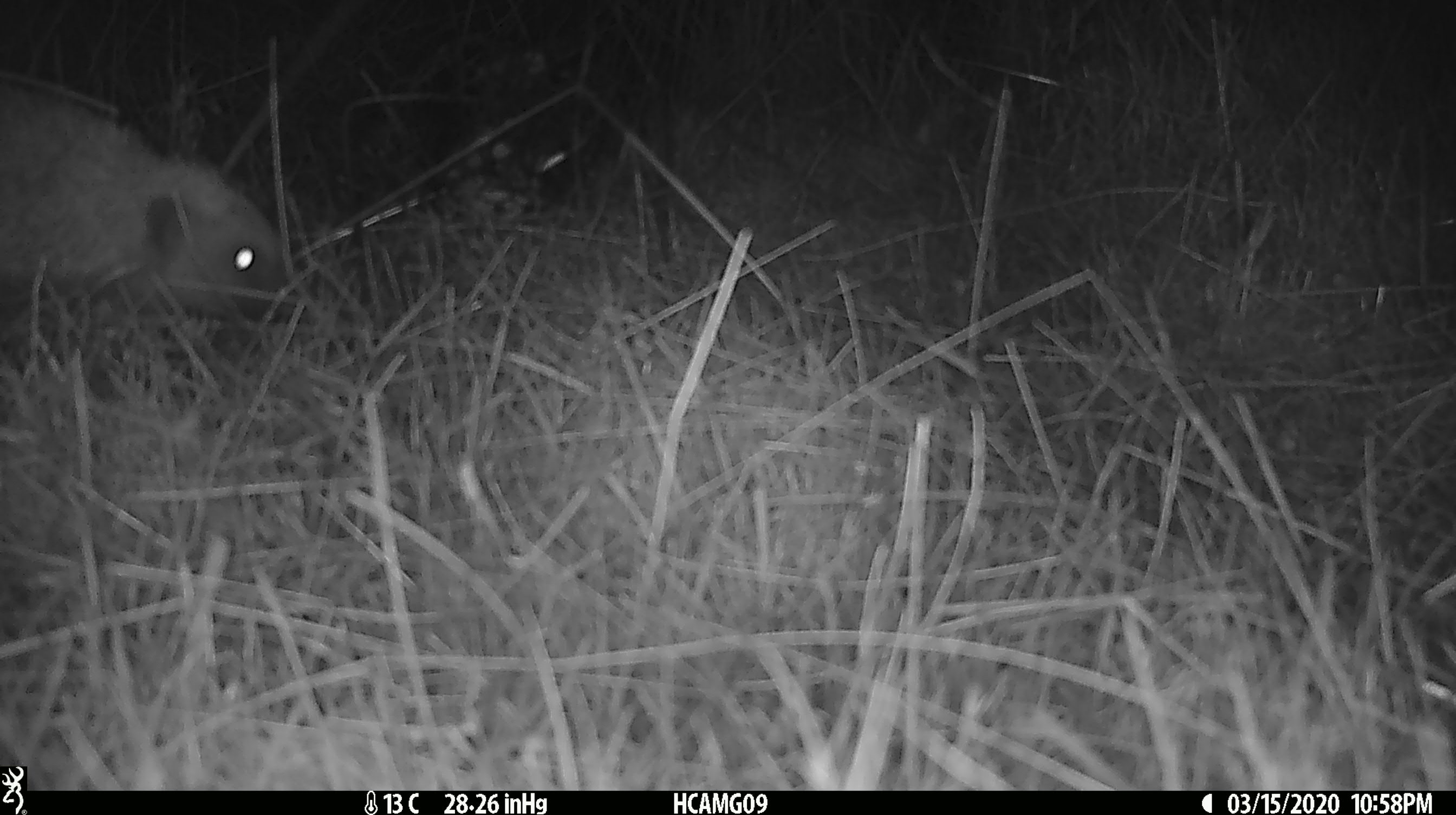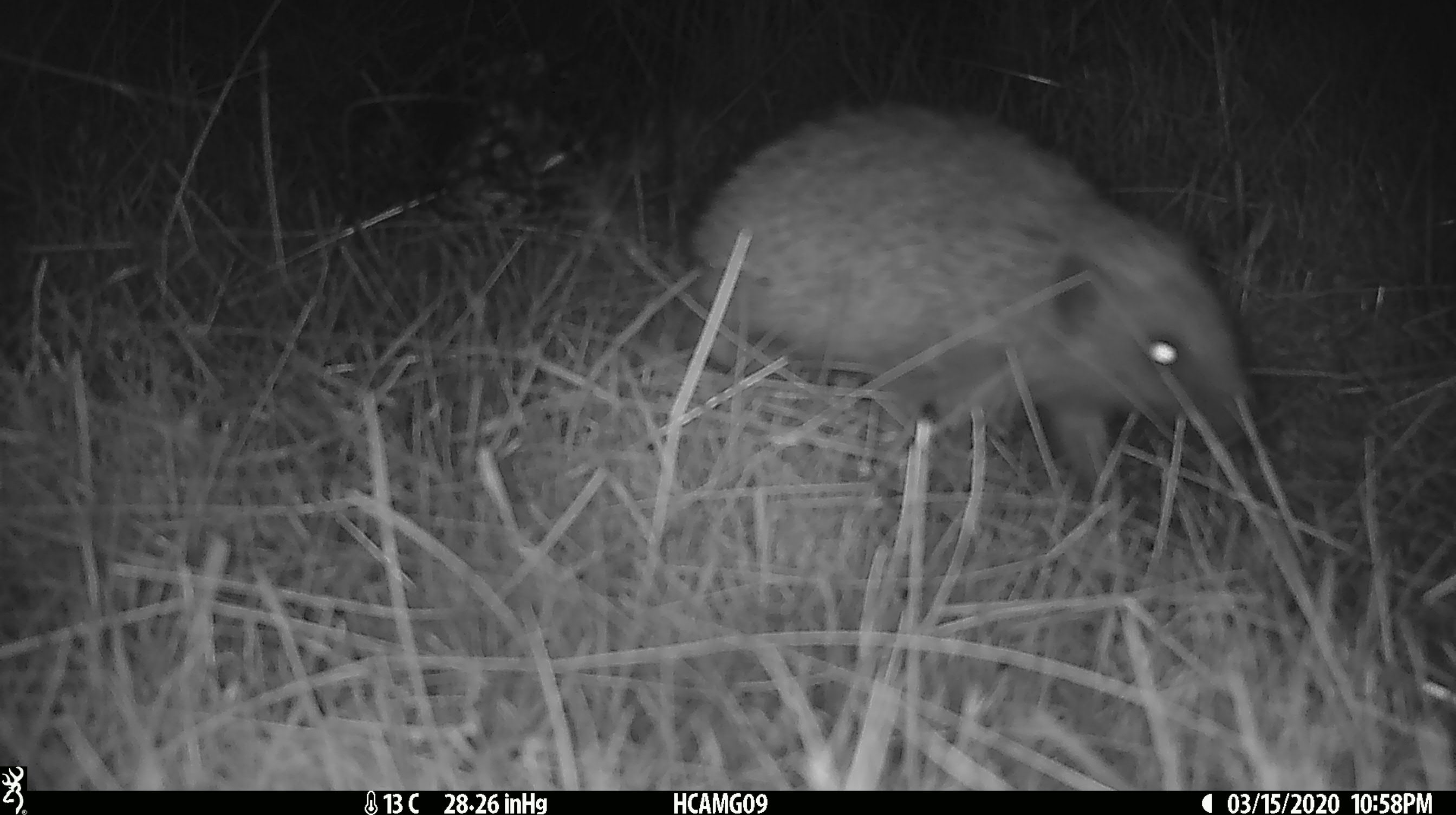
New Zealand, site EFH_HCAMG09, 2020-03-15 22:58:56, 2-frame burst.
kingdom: Animalia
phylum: Chordata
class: Mammalia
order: Eulipotyphla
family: Erinaceidae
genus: Erinaceus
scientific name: Erinaceus europaeus europaeus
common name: european hedgehog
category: hedgehog